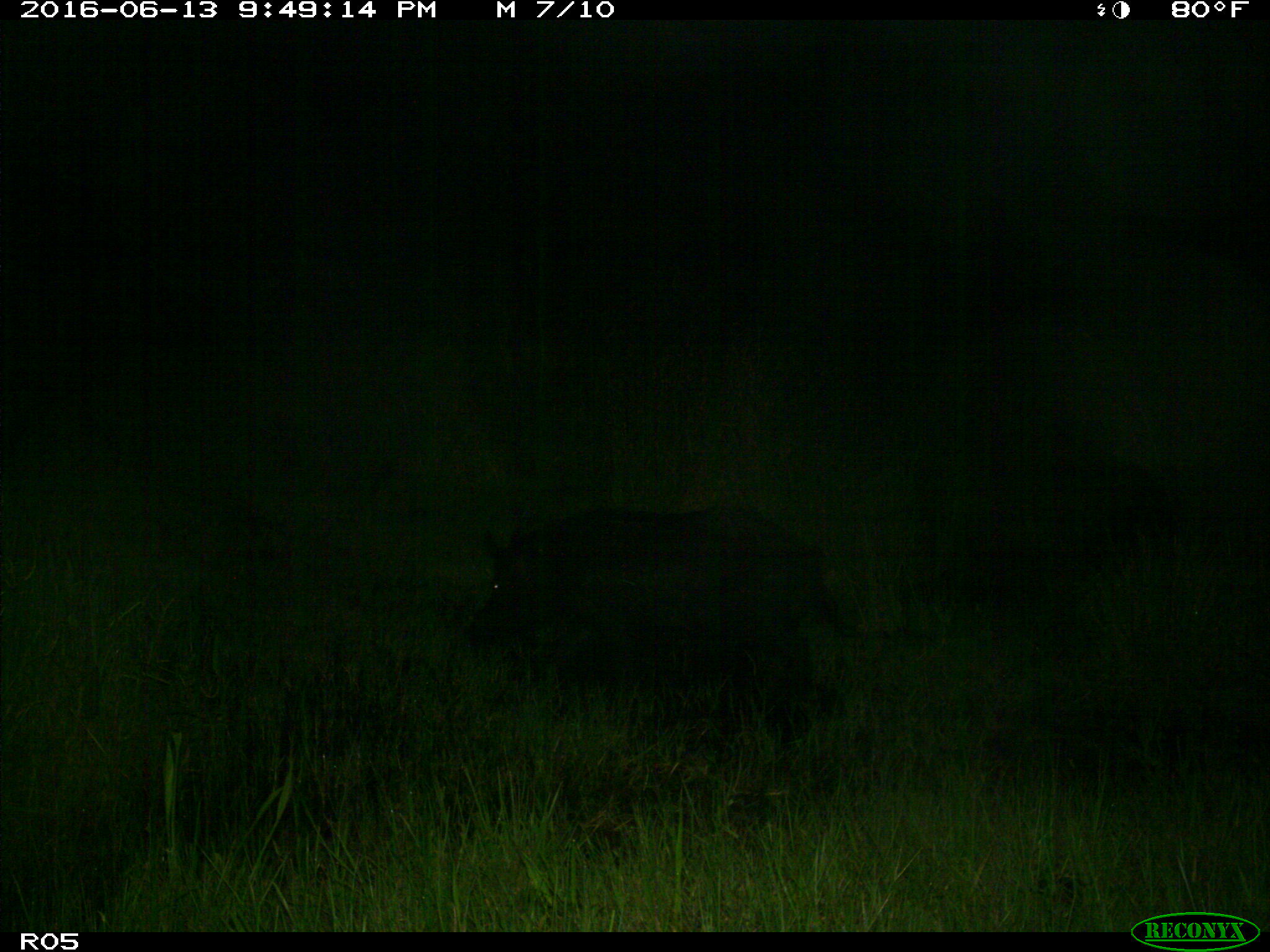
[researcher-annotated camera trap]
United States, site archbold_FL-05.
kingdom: Animalia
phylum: Chordata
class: Mammalia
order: Artiodactyla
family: Suidae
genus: Sus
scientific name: Sus scrofa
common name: wild boar